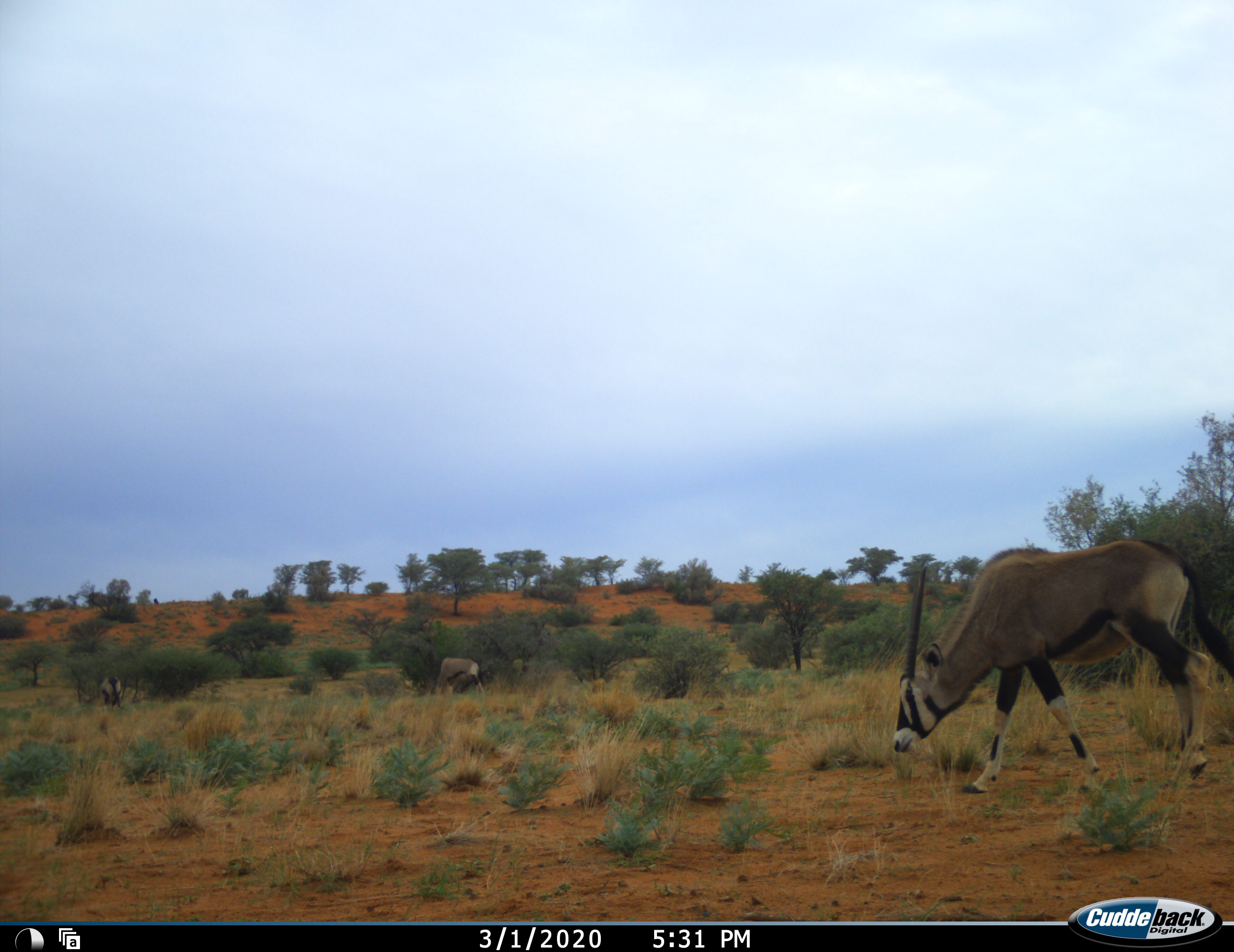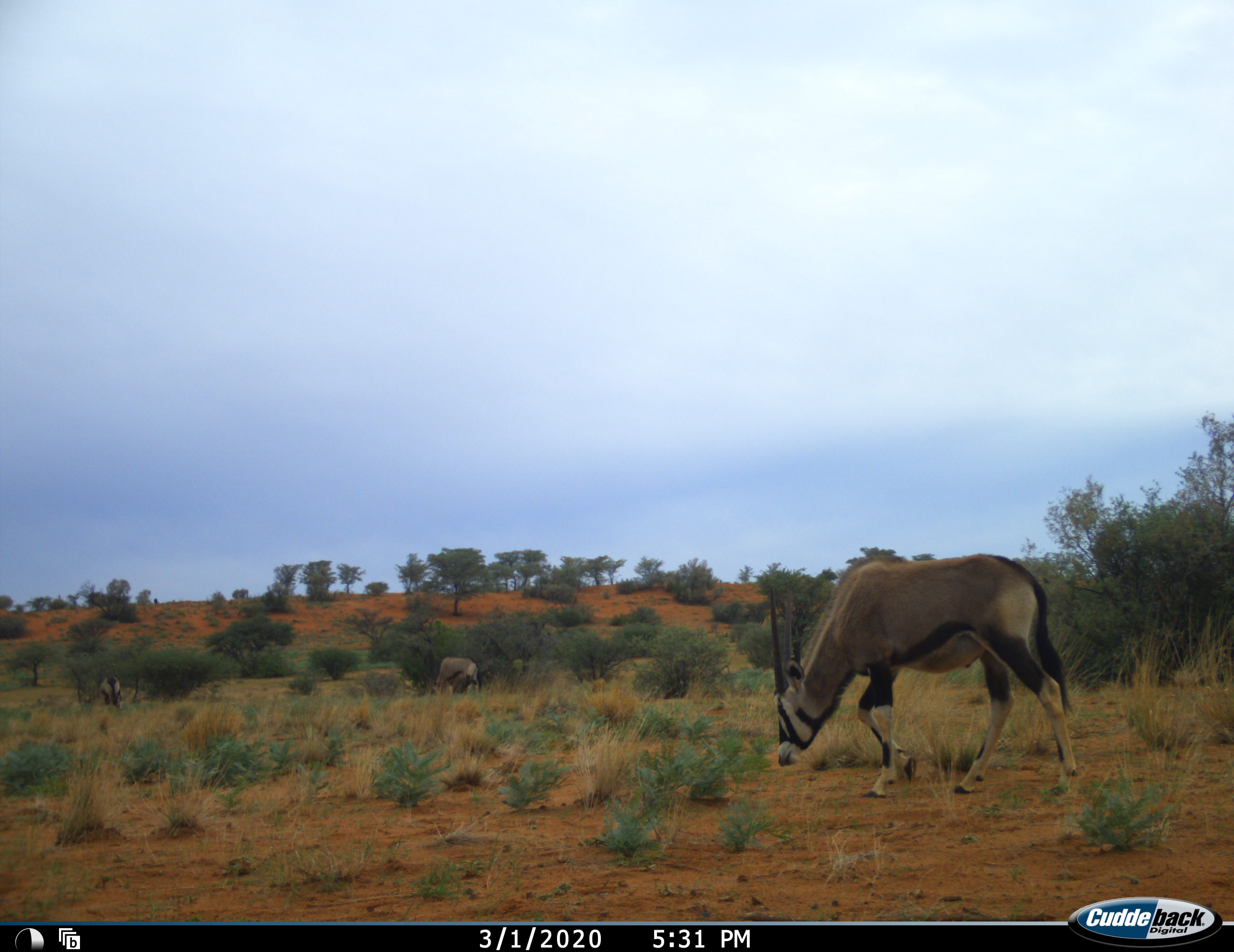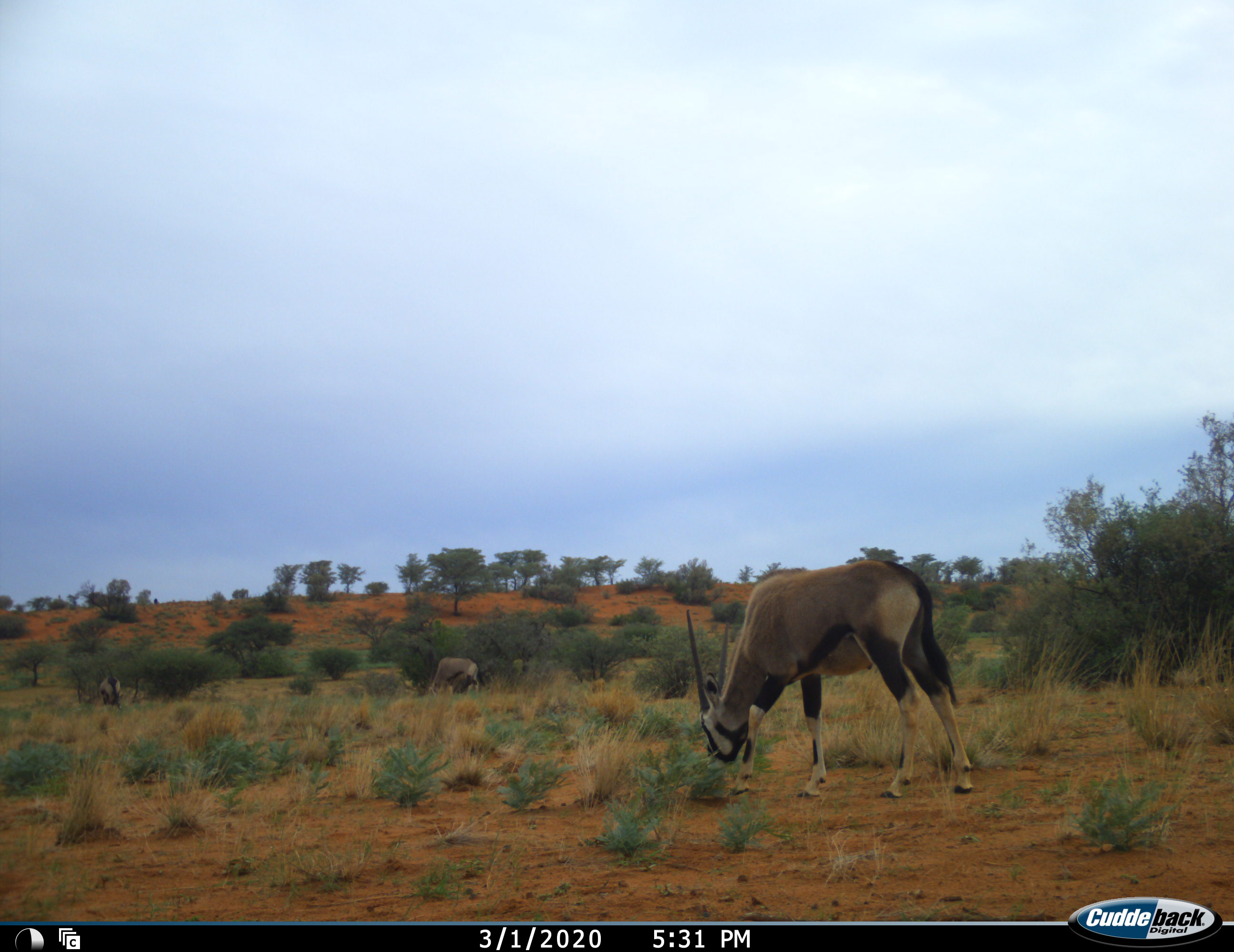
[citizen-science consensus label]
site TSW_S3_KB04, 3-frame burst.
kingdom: Animalia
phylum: Chordata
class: Mammalia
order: Artiodactyla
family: Bovidae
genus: Oryx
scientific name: Oryx gazella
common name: gemsbok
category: oryx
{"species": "oryx (gemsbok) (Oryx gazella)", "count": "3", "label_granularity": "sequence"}